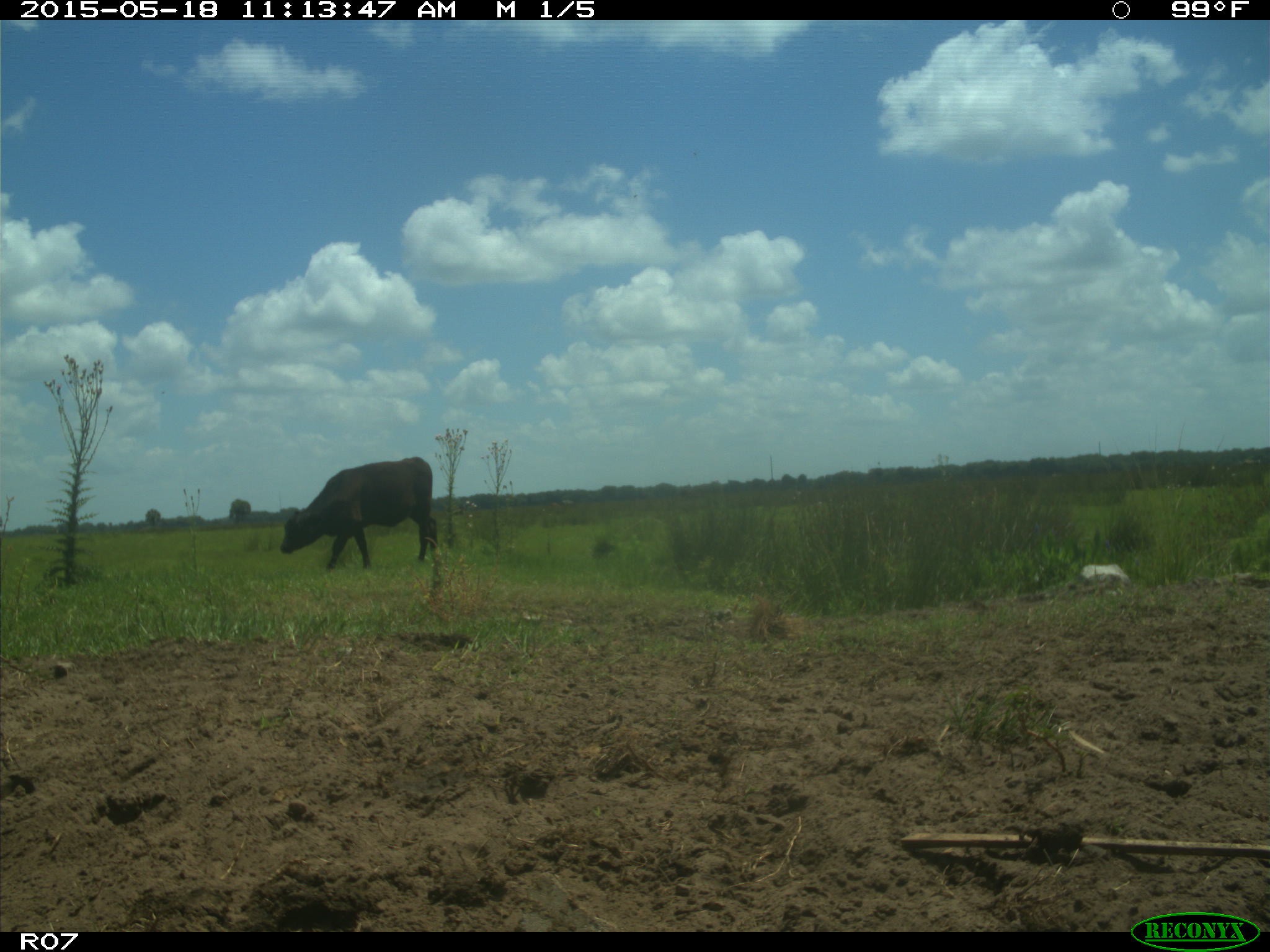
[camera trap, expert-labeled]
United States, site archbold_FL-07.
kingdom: Animalia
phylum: Chordata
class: Mammalia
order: Artiodactyla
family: Bovidae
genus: Bos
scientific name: Bos taurus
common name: domestic cow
Bos taurus (domestic cow).